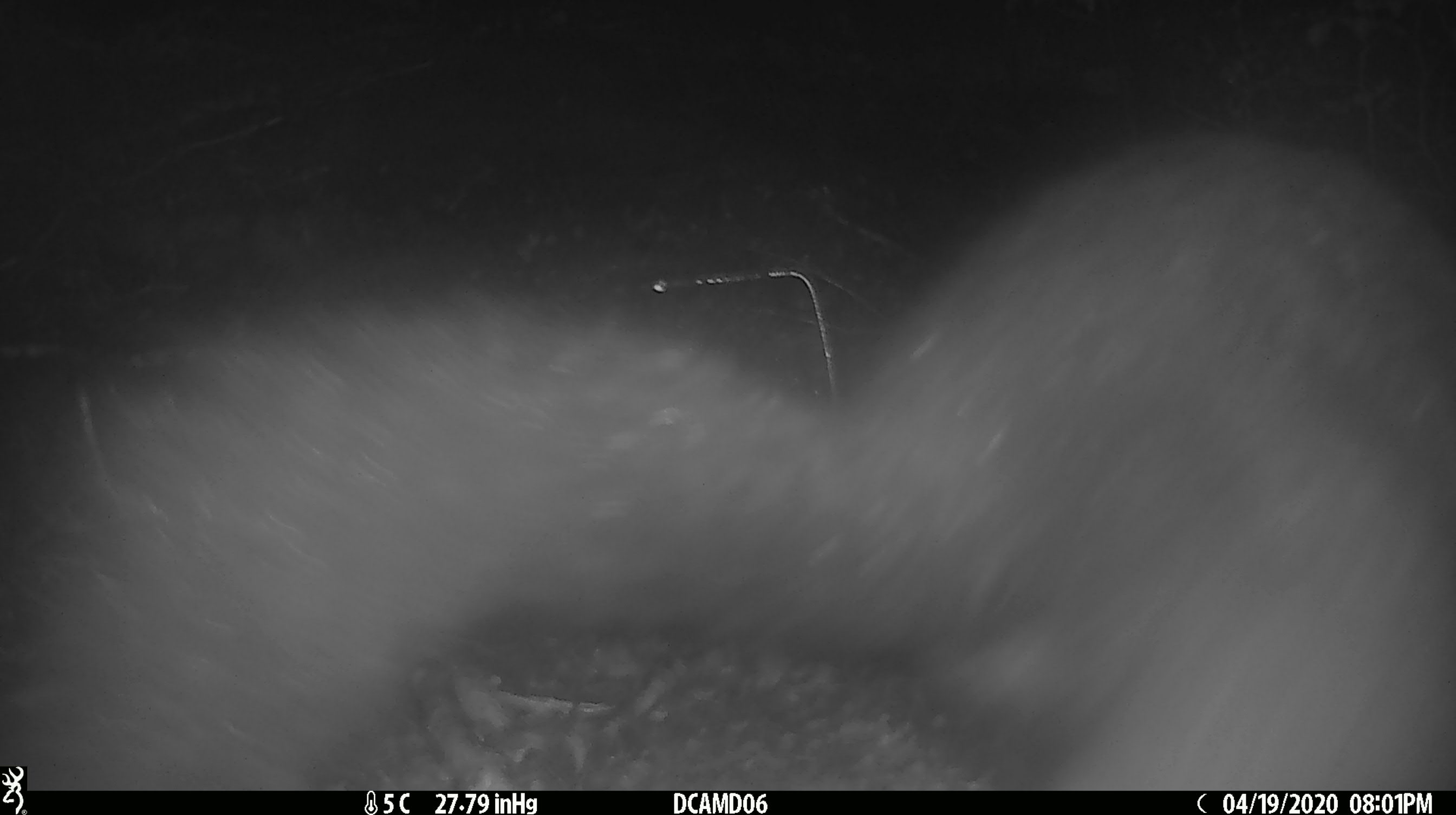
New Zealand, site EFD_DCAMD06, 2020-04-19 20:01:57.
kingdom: Animalia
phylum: Chordata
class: Mammalia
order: Diprotodontia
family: Phalangeridae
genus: Trichosurus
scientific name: Trichosurus vulpecula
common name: common brushtail possum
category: possum